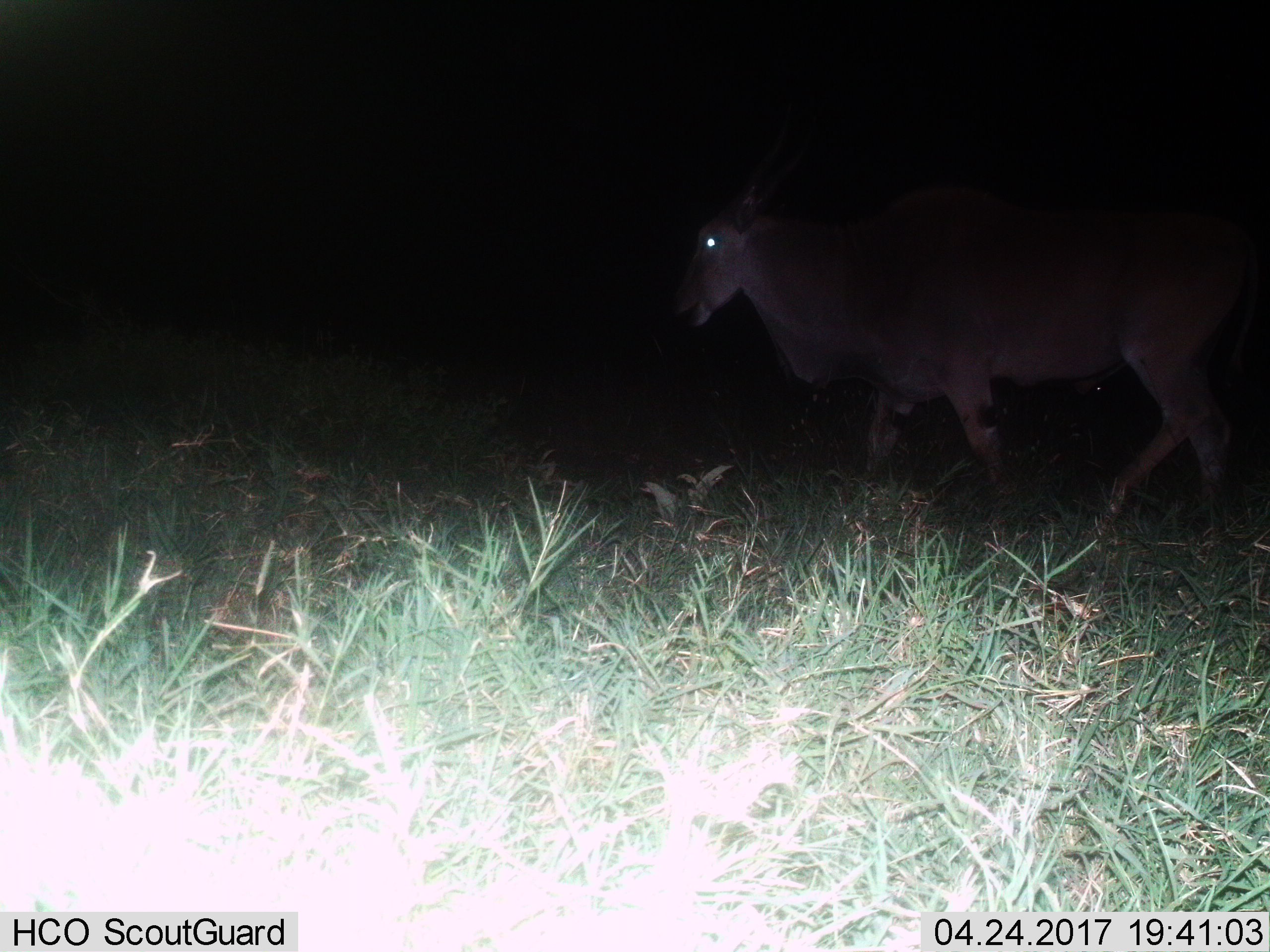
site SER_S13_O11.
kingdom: Animalia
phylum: Chordata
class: Mammalia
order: Artiodactyla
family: Bovidae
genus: Tragelaphus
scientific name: Tragelaphus oryx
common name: eland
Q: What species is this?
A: Eland (Tragelaphus oryx).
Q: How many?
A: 1.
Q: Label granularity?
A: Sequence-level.